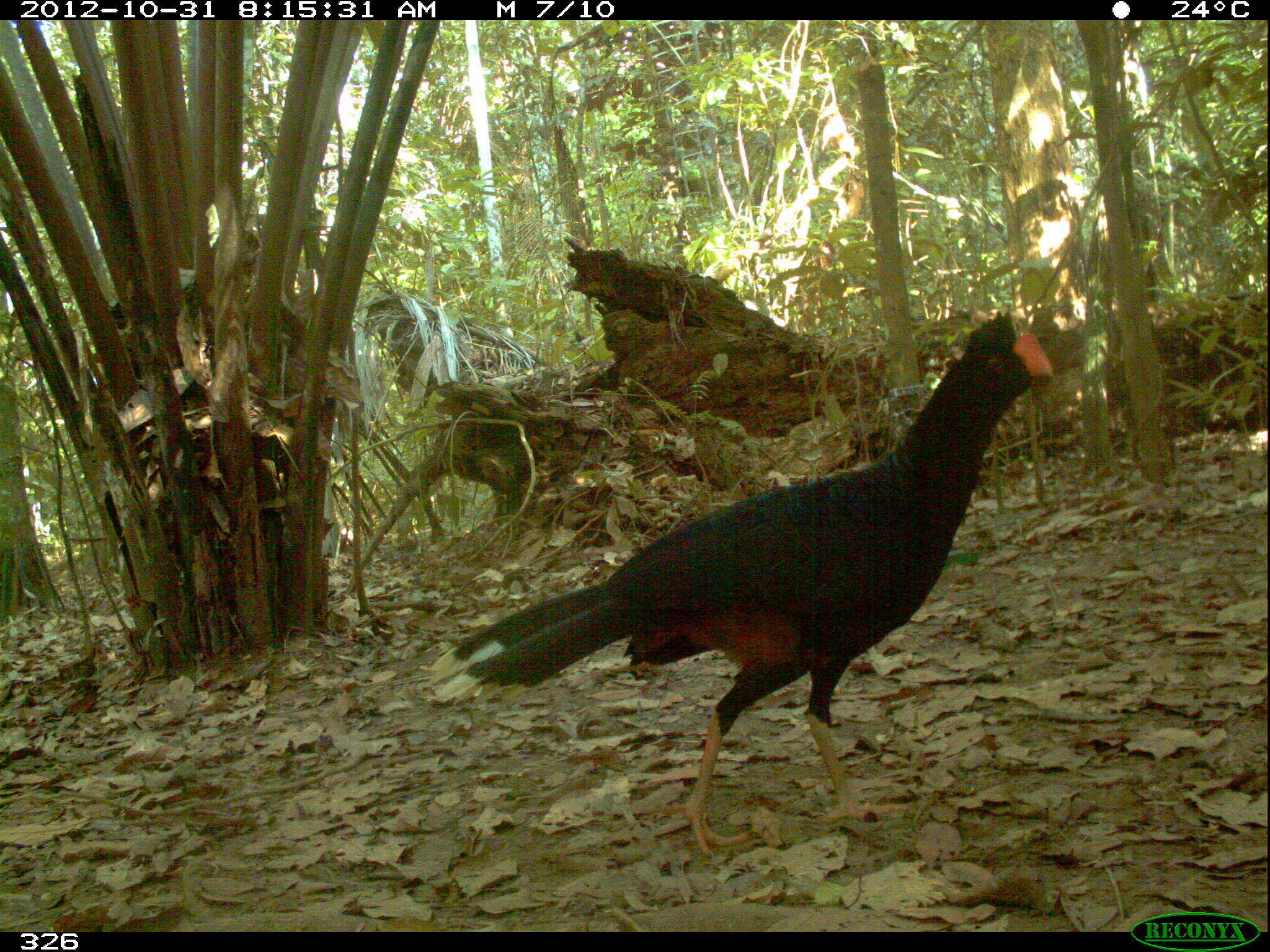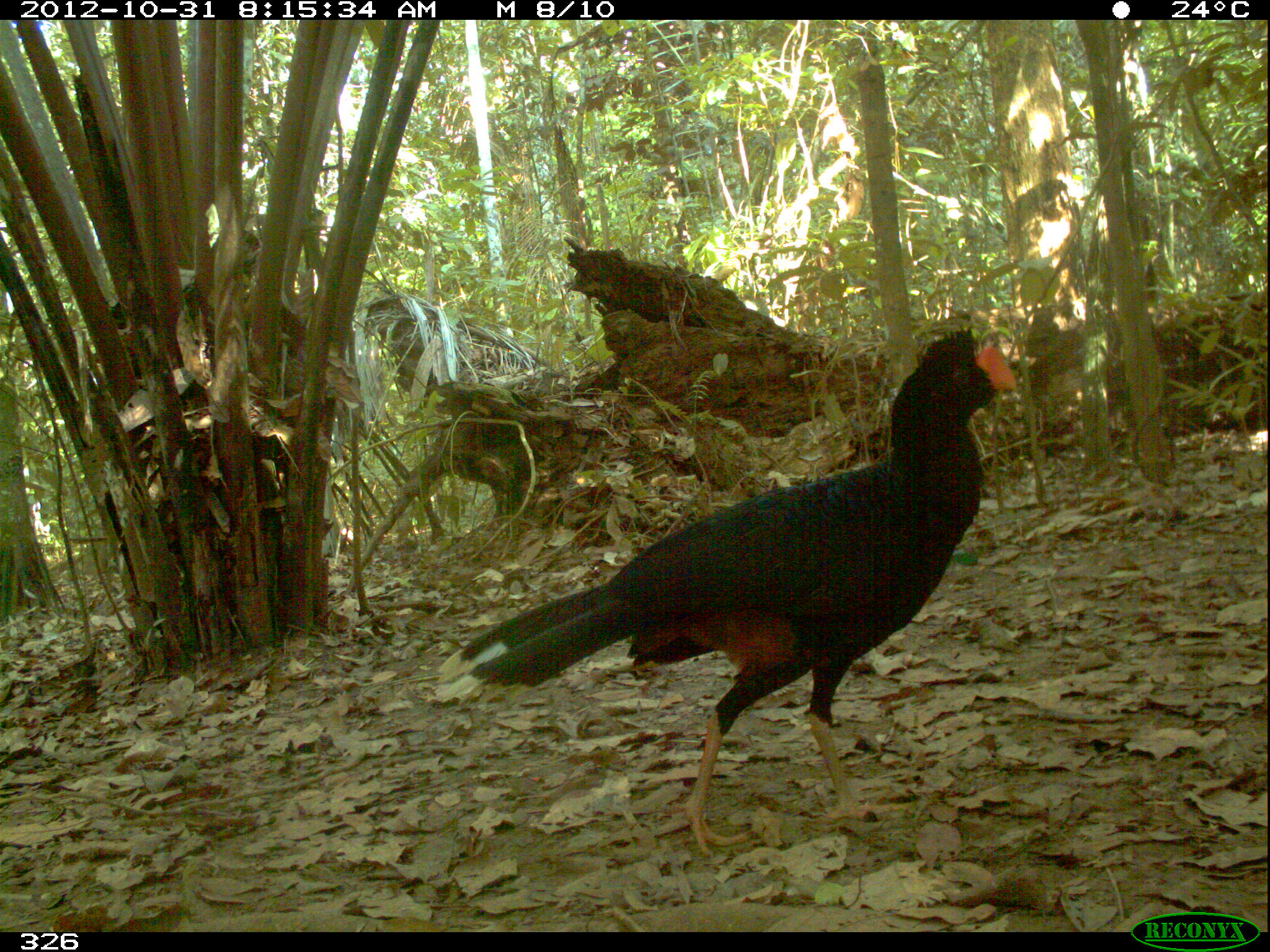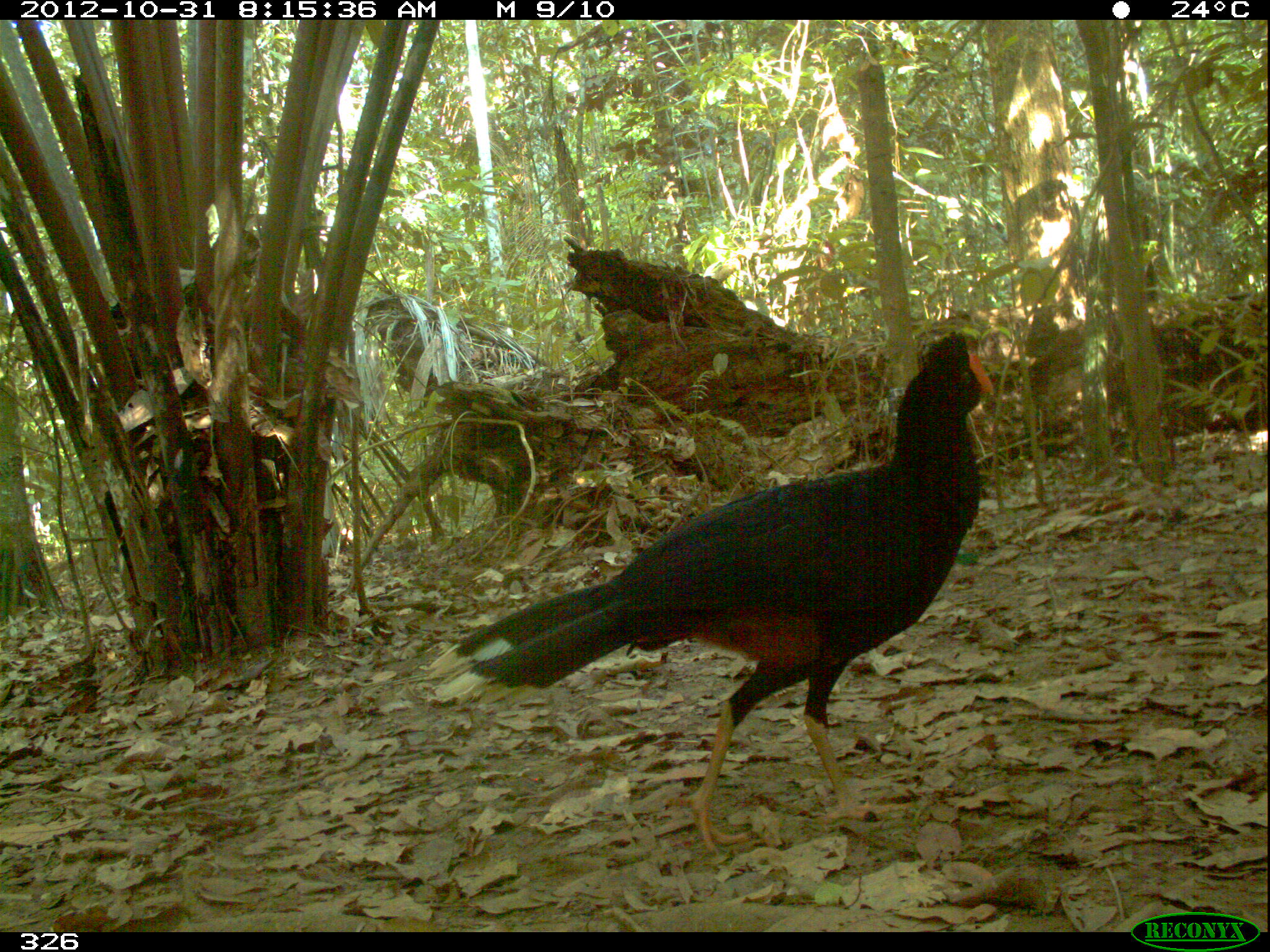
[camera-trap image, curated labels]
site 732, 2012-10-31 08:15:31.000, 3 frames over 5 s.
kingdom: Animalia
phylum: Chordata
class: Aves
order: Galliformes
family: Cracidae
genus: Mitu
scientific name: Mitu tuberosum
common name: razor-billed curassow